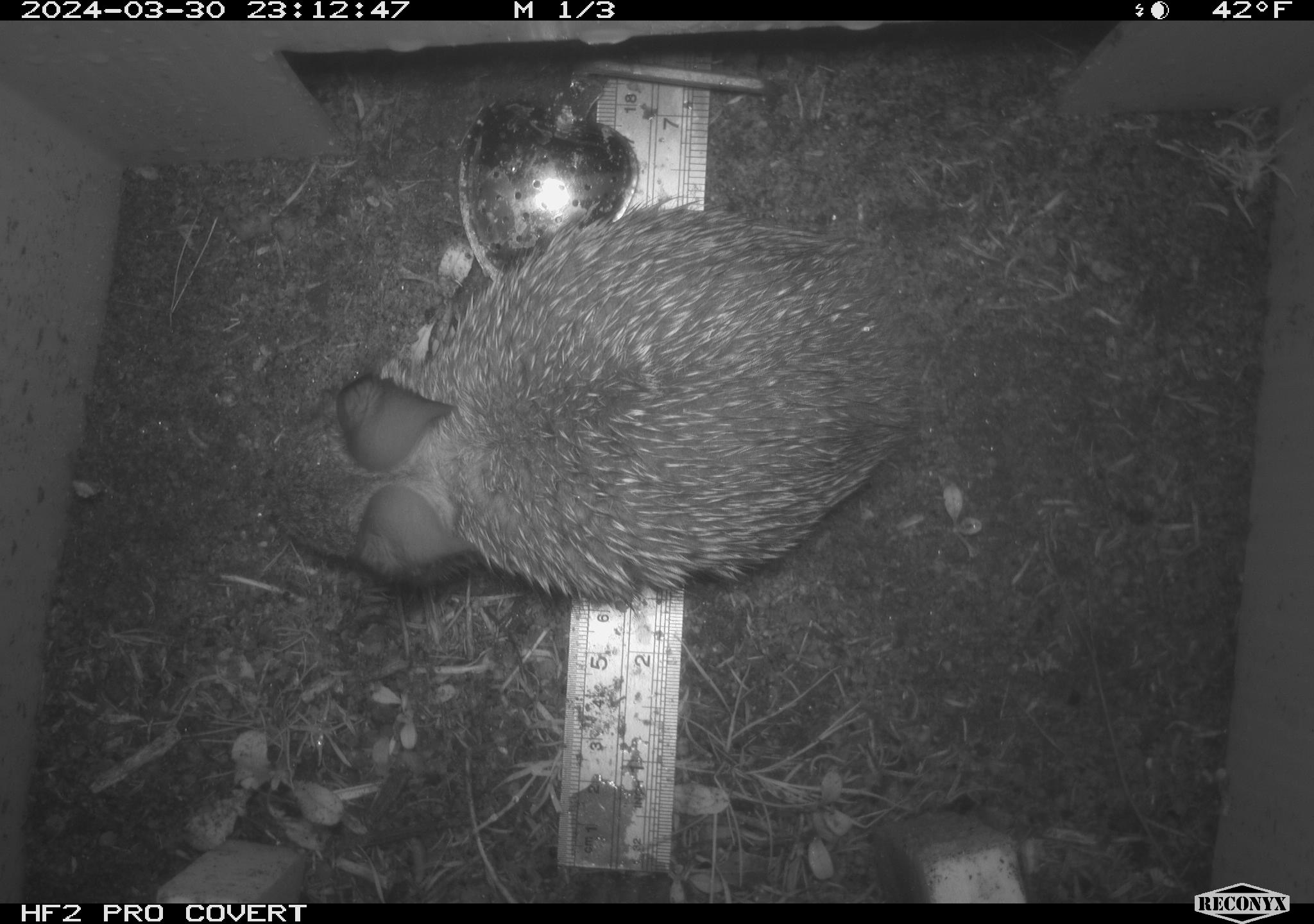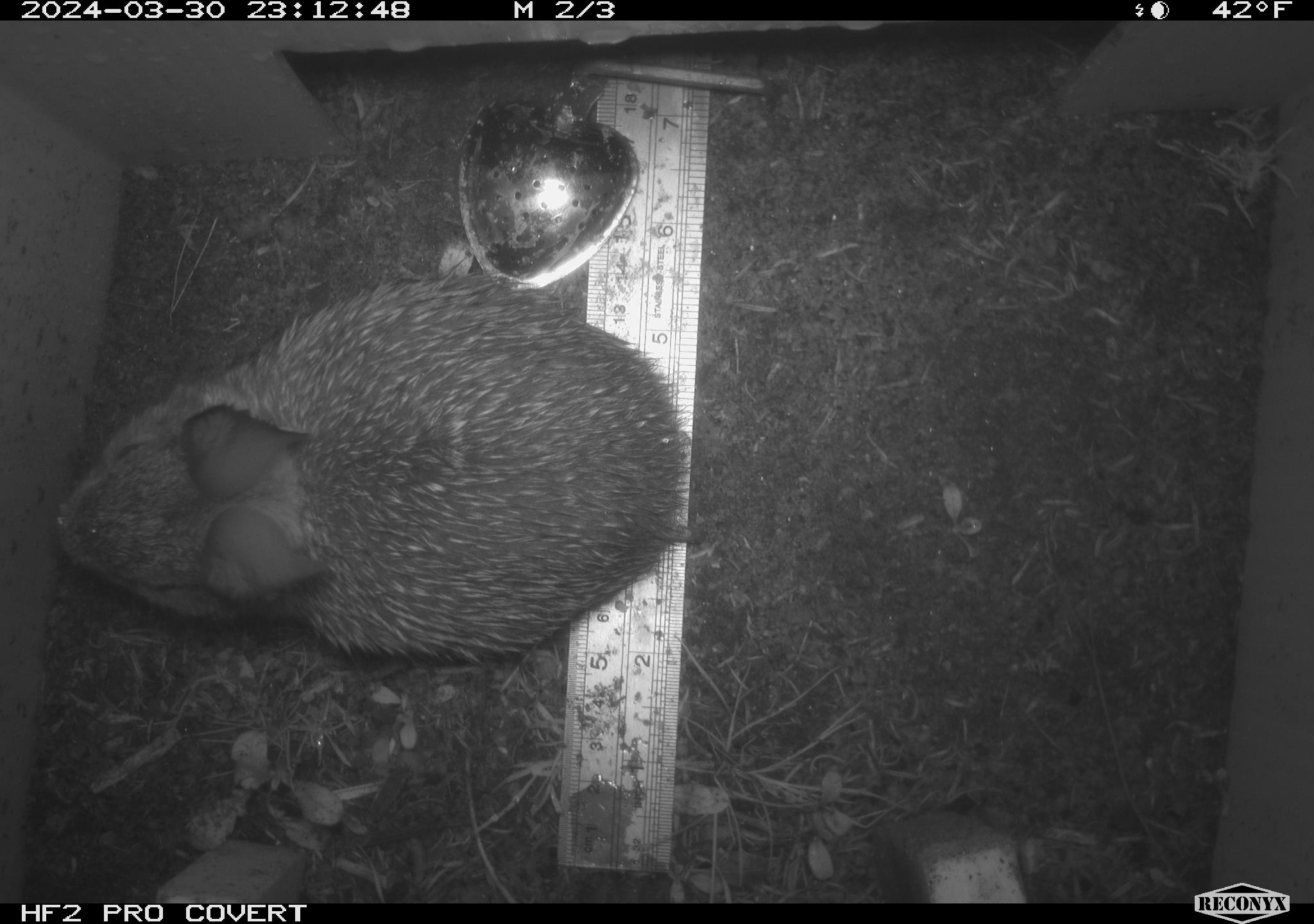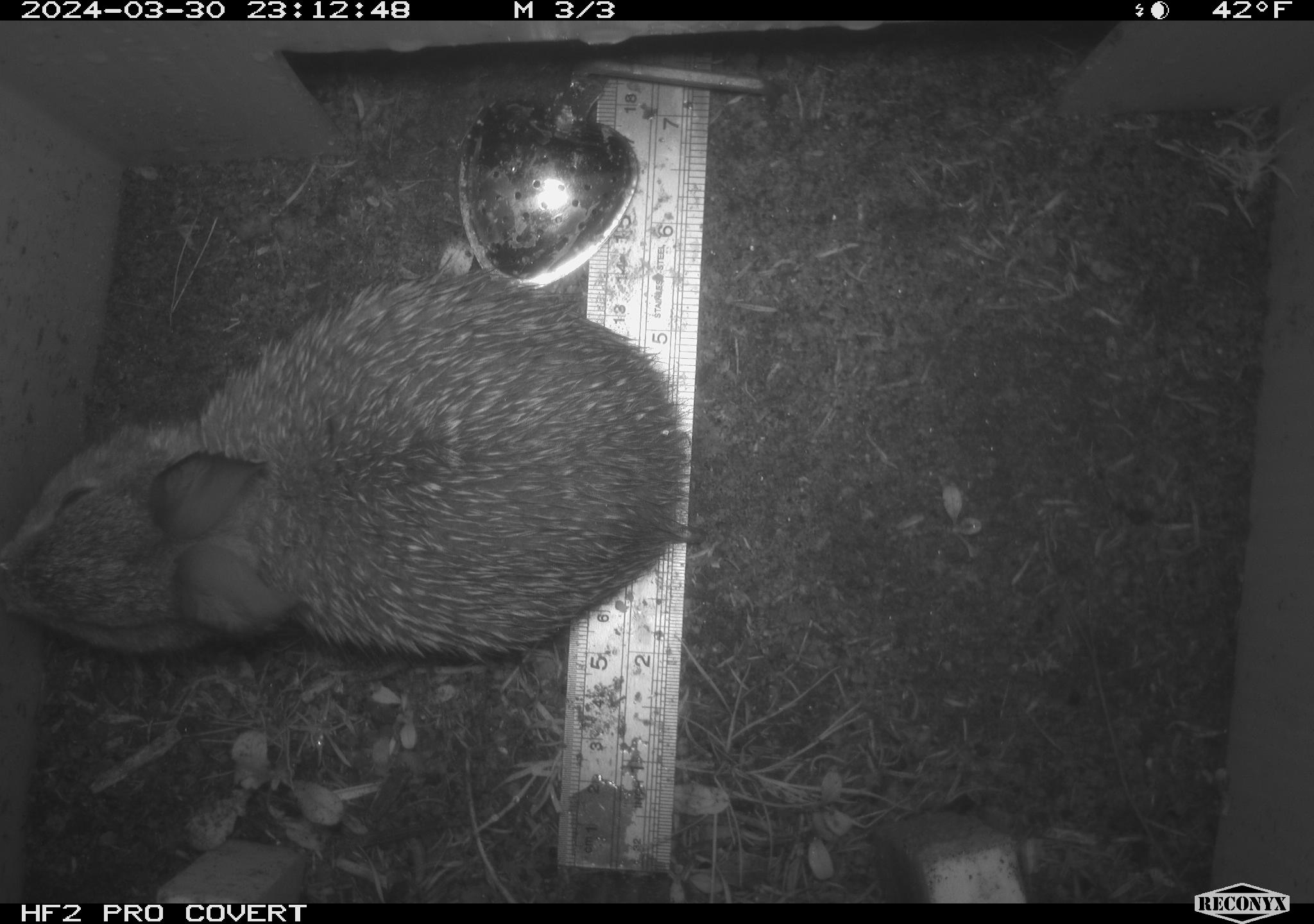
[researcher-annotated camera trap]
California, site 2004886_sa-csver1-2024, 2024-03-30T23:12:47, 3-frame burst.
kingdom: Animalia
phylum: Chordata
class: Mammalia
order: Lagomorpha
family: Leporidae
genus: Sylvilagus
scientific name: Sylvilagus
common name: cottontail rabbits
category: sylvilagus species